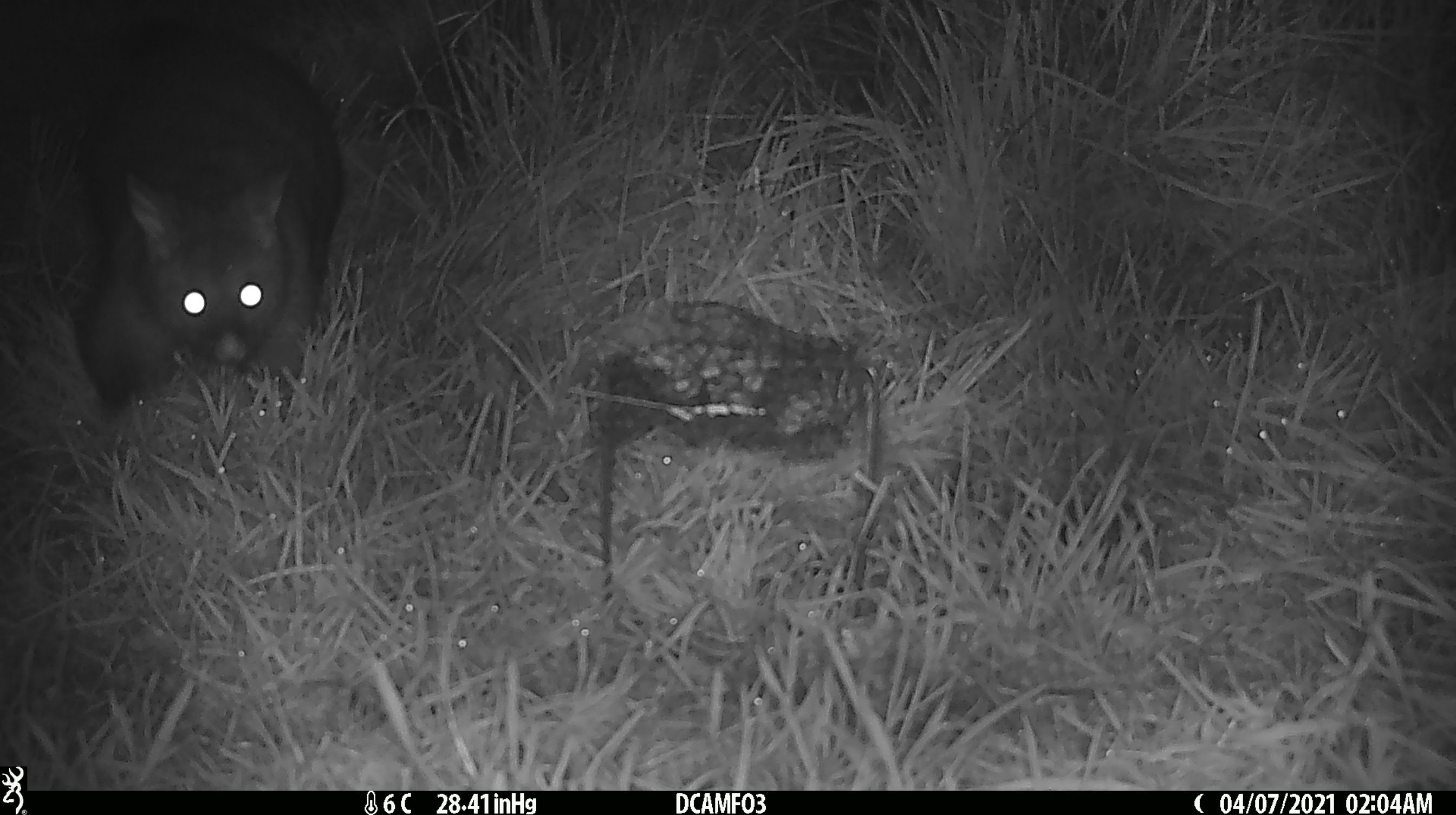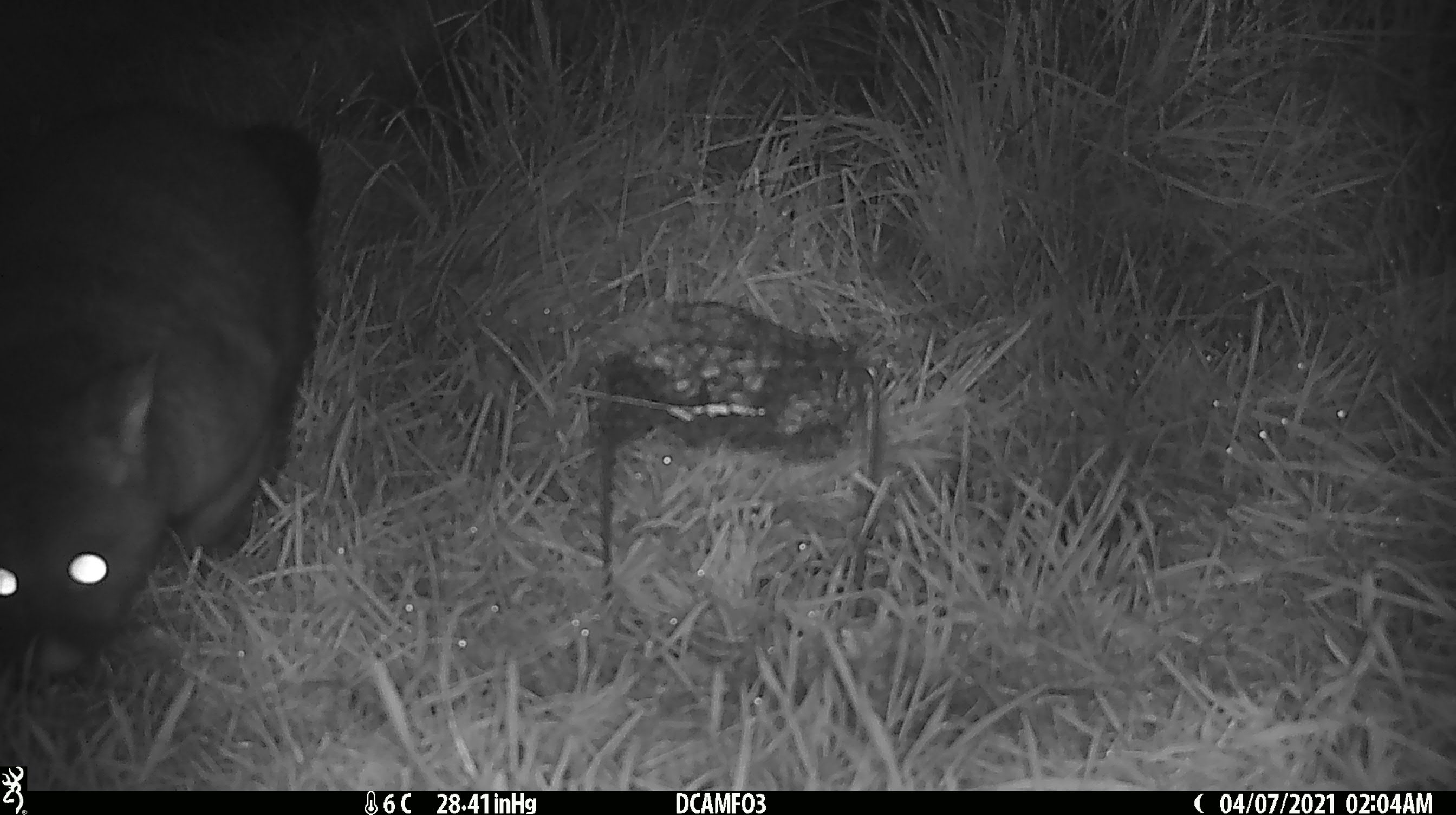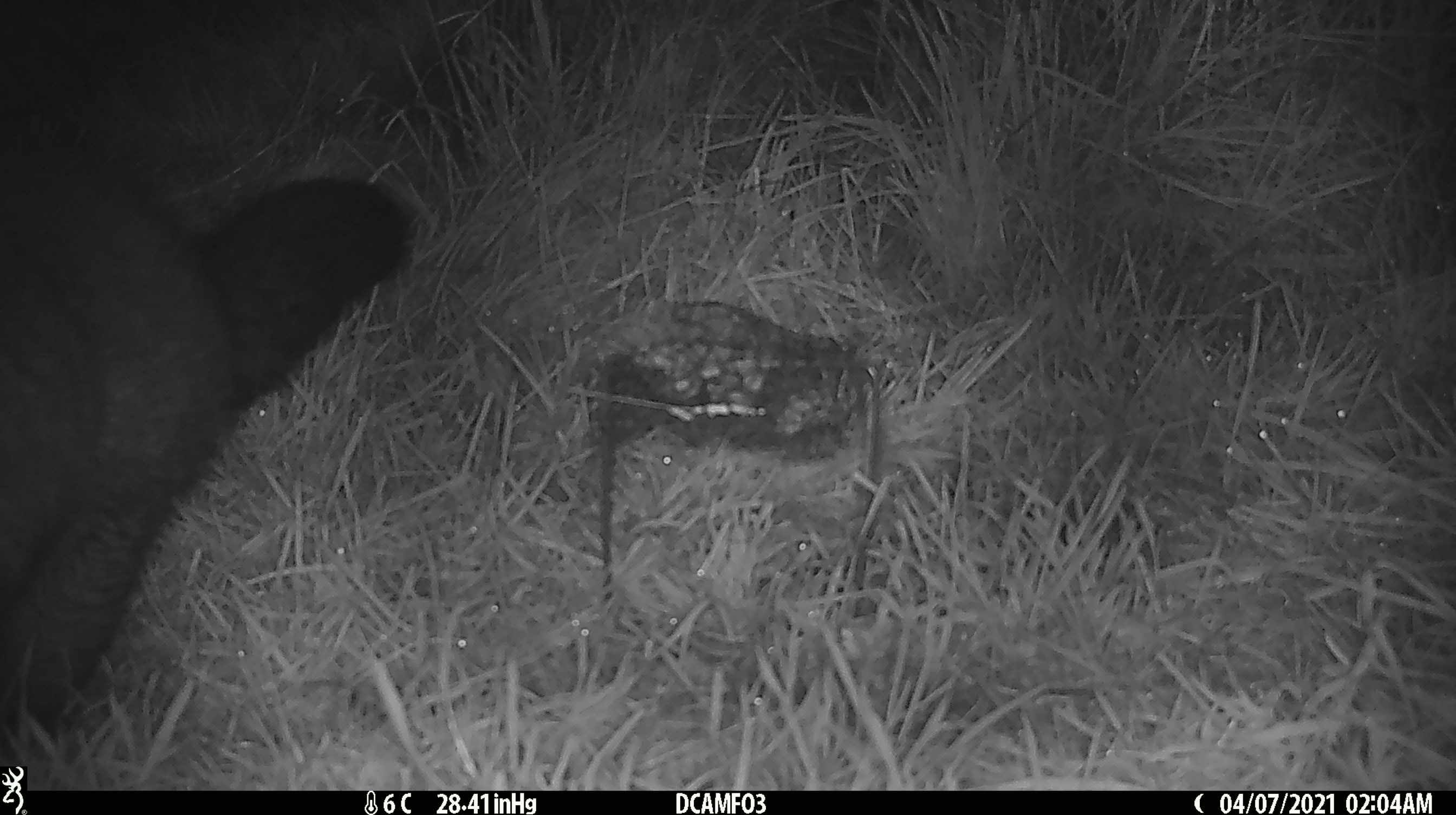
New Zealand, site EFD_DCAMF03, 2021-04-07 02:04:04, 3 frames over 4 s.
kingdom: Animalia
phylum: Chordata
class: Mammalia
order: Diprotodontia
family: Phalangeridae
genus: Trichosurus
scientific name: Trichosurus vulpecula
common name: common brushtail possum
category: possum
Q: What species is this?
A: Possum (common brushtail possum) (Trichosurus vulpecula).